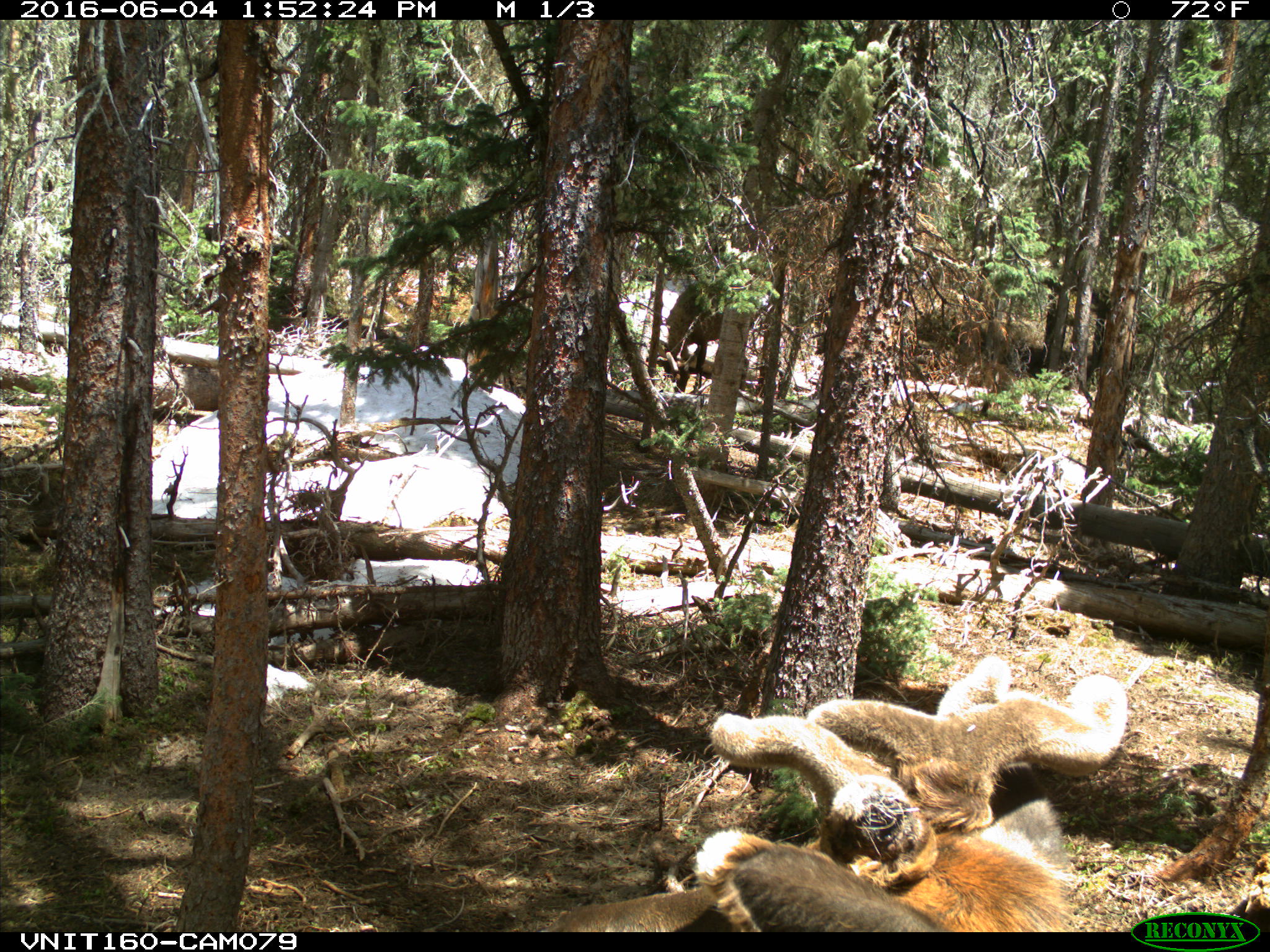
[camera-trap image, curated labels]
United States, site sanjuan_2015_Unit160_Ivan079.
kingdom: Animalia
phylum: Chordata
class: Mammalia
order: Artiodactyla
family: Cervidae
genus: Cervus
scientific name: Cervus elaphus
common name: red deer